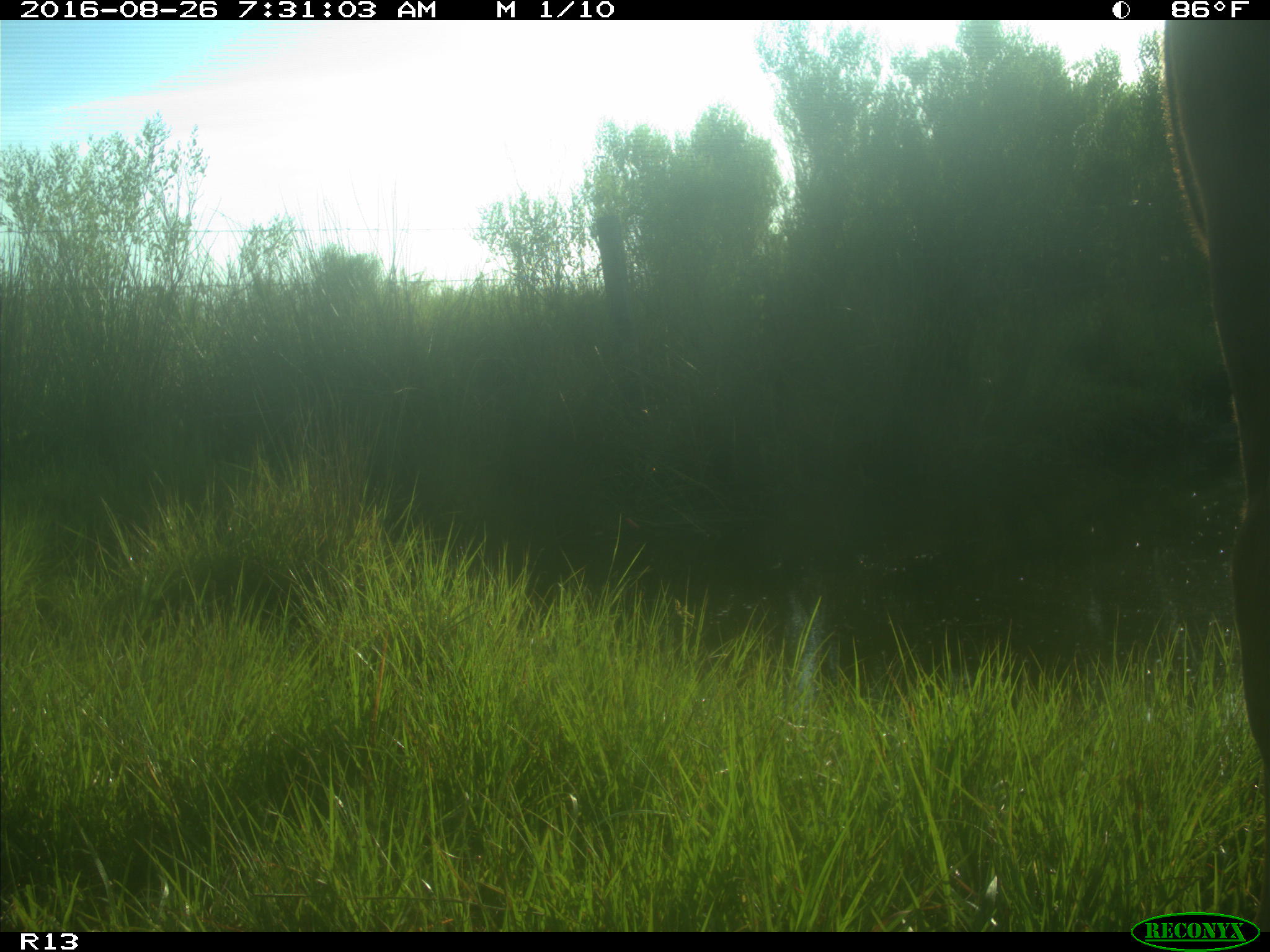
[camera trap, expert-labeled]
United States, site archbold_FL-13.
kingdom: Animalia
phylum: Chordata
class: Mammalia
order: Artiodactyla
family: Bovidae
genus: Bos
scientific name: Bos taurus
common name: domestic cow